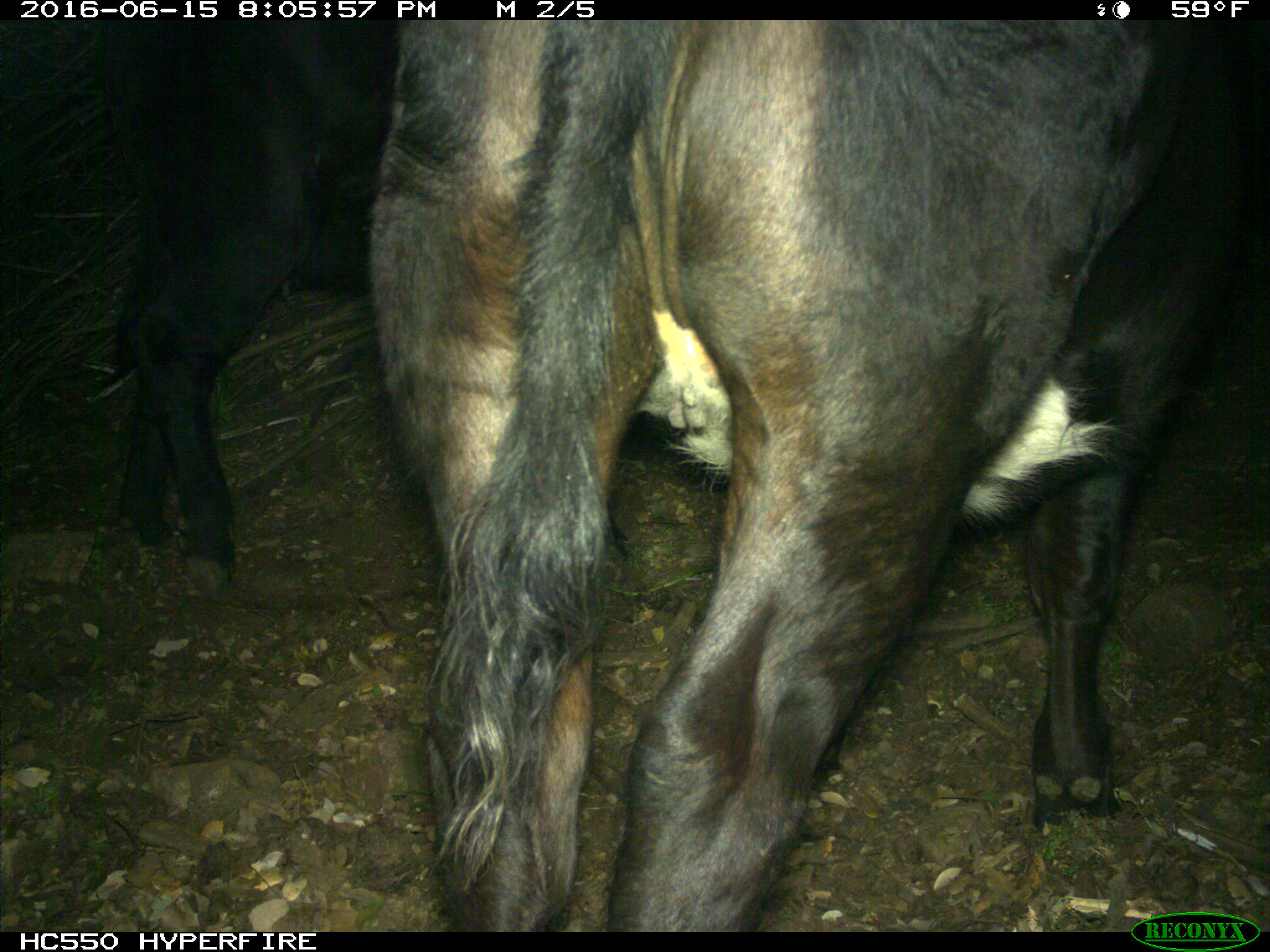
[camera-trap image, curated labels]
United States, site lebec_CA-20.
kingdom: Animalia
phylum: Chordata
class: Mammalia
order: Artiodactyla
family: Bovidae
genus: Bos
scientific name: Bos taurus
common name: domestic cow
Bos taurus (domestic cow).